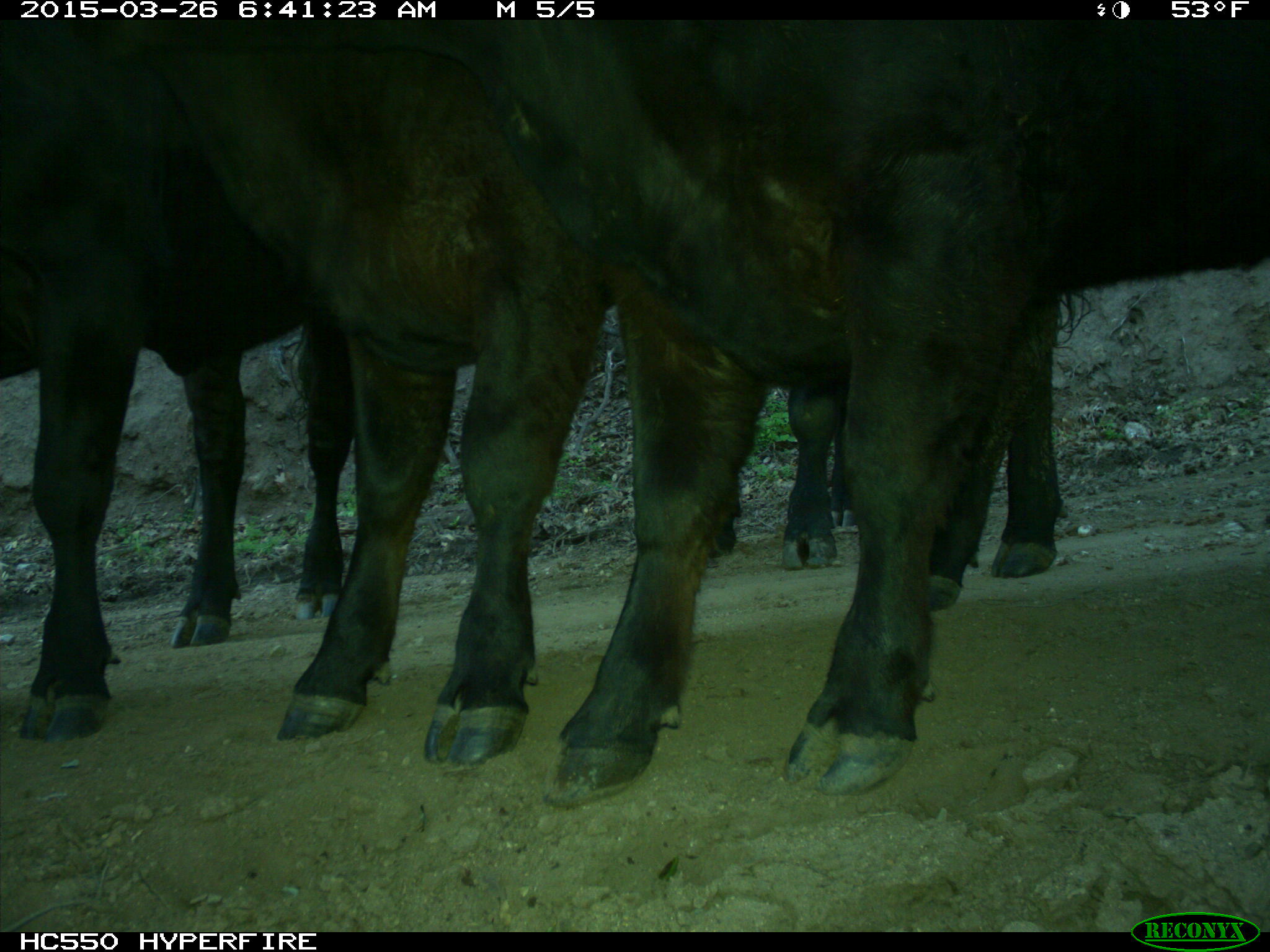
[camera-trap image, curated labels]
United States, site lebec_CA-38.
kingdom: Animalia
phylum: Chordata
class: Mammalia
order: Artiodactyla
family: Bovidae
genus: Bos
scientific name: Bos taurus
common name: domestic cow